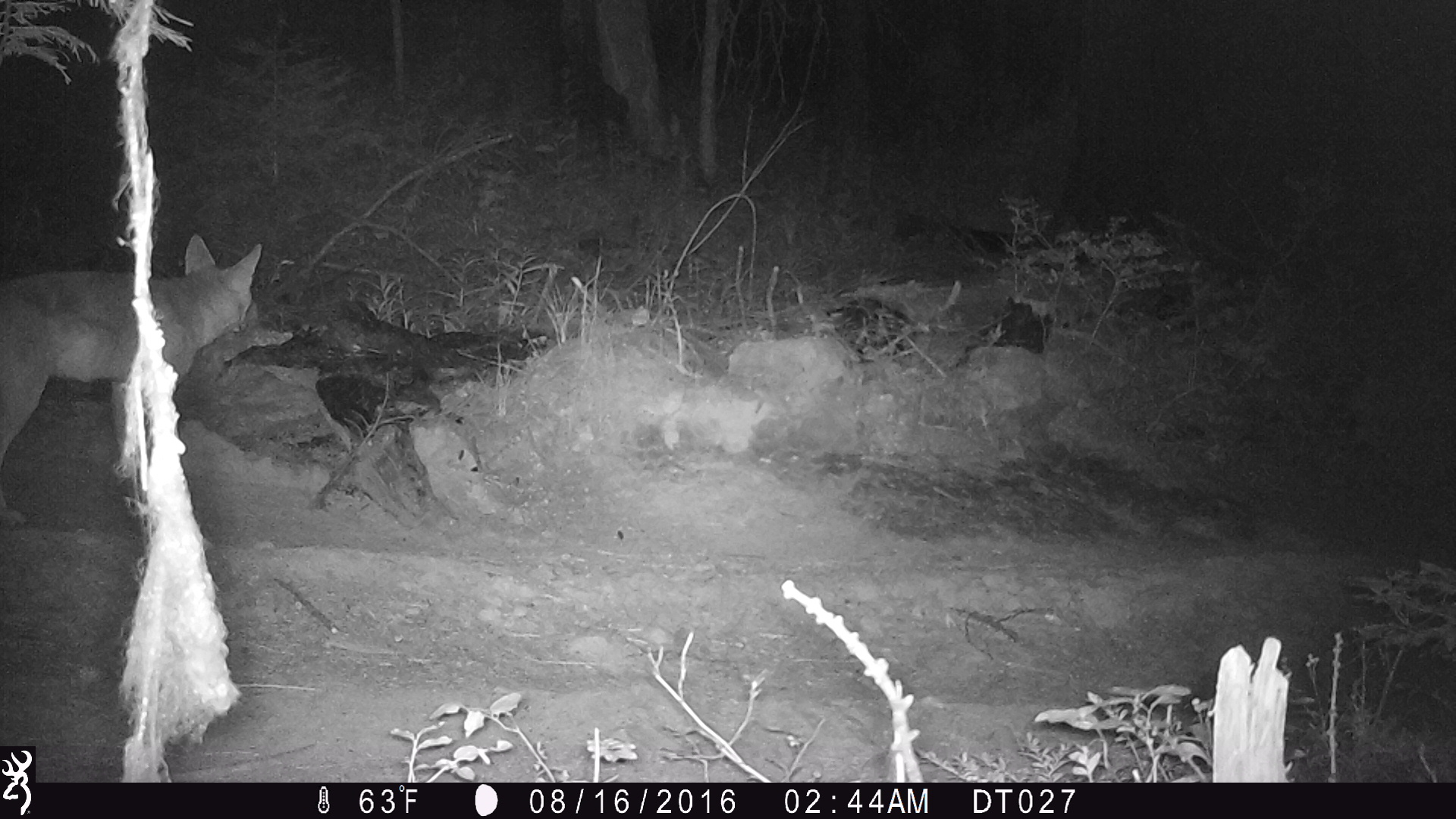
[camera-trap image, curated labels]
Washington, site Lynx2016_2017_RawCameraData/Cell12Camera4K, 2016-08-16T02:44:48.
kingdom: Animalia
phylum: Chordata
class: Mammalia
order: Carnivora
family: Canidae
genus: Canis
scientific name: Canis latrans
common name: coyote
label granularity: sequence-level